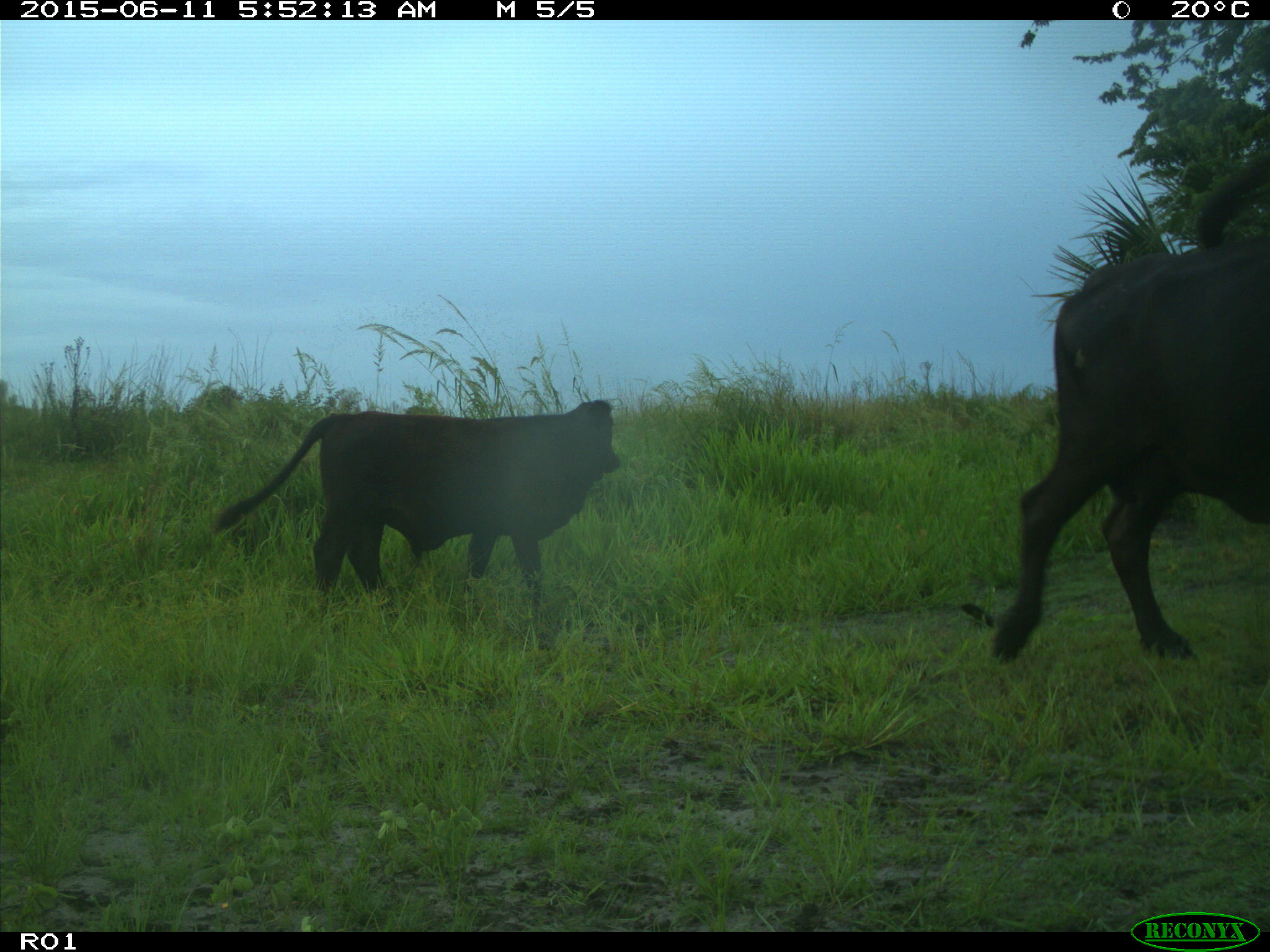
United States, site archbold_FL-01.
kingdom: Animalia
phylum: Chordata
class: Mammalia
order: Artiodactyla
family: Bovidae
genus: Bos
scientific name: Bos taurus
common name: domestic cow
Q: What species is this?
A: Bos taurus (domestic cow).